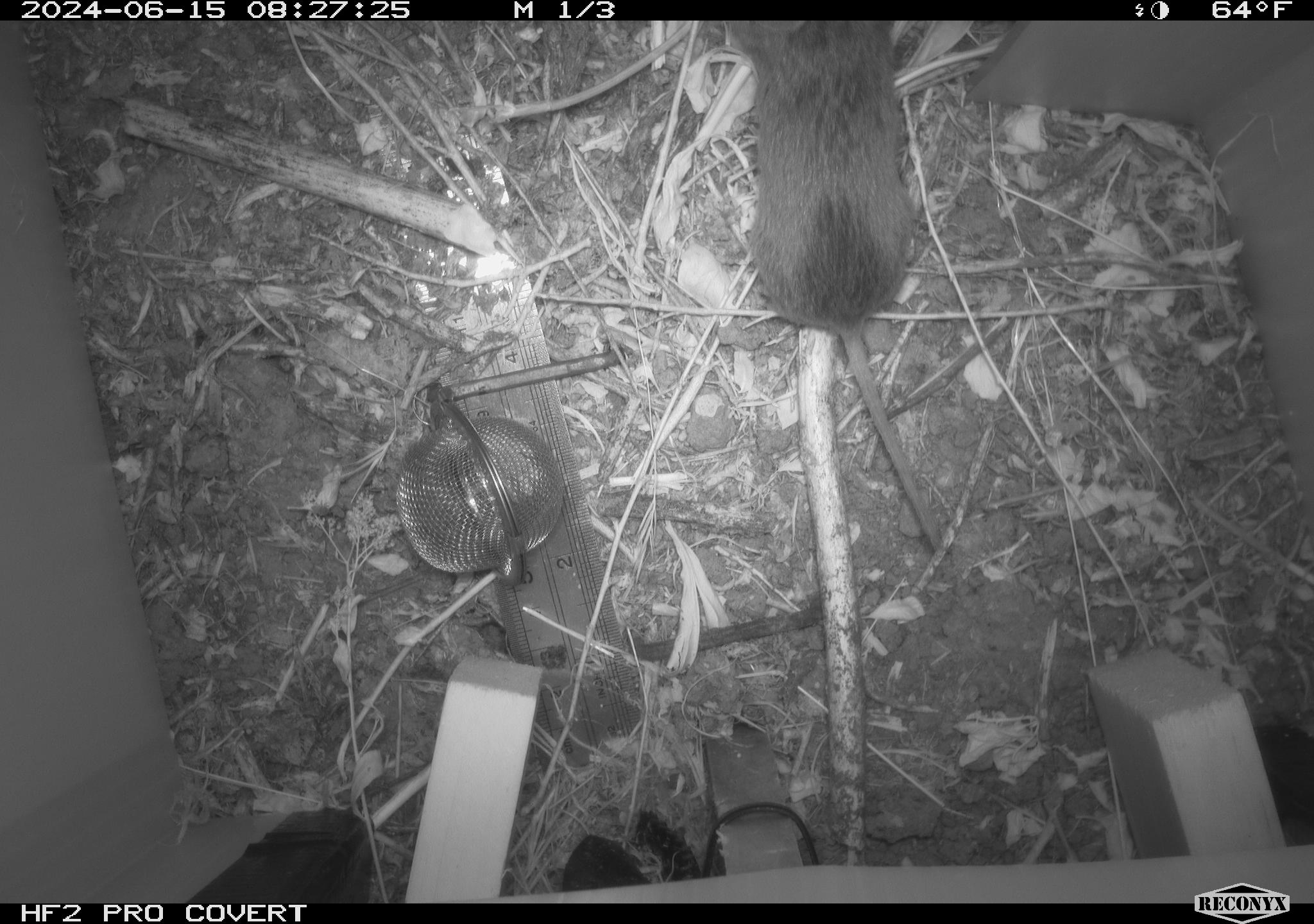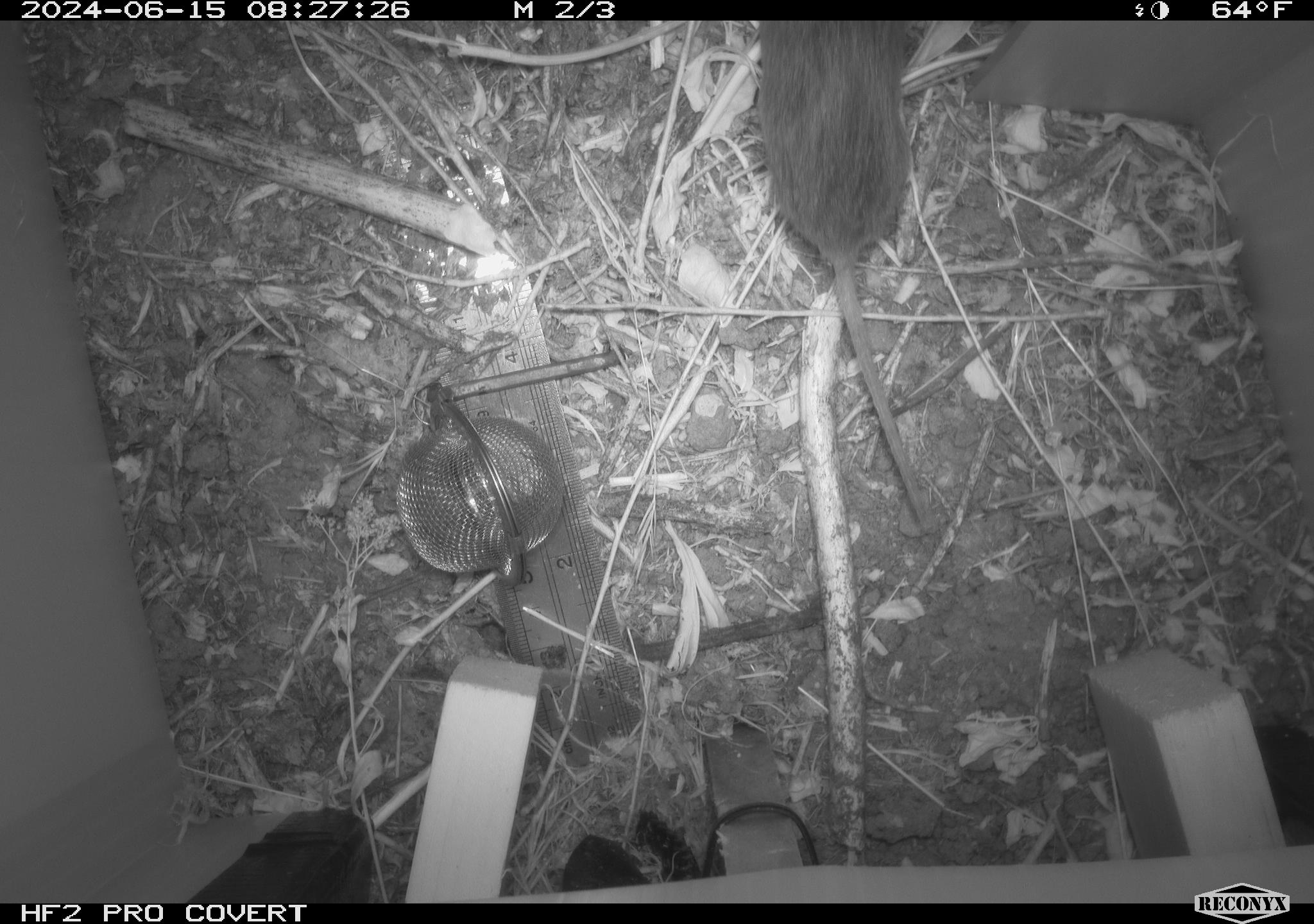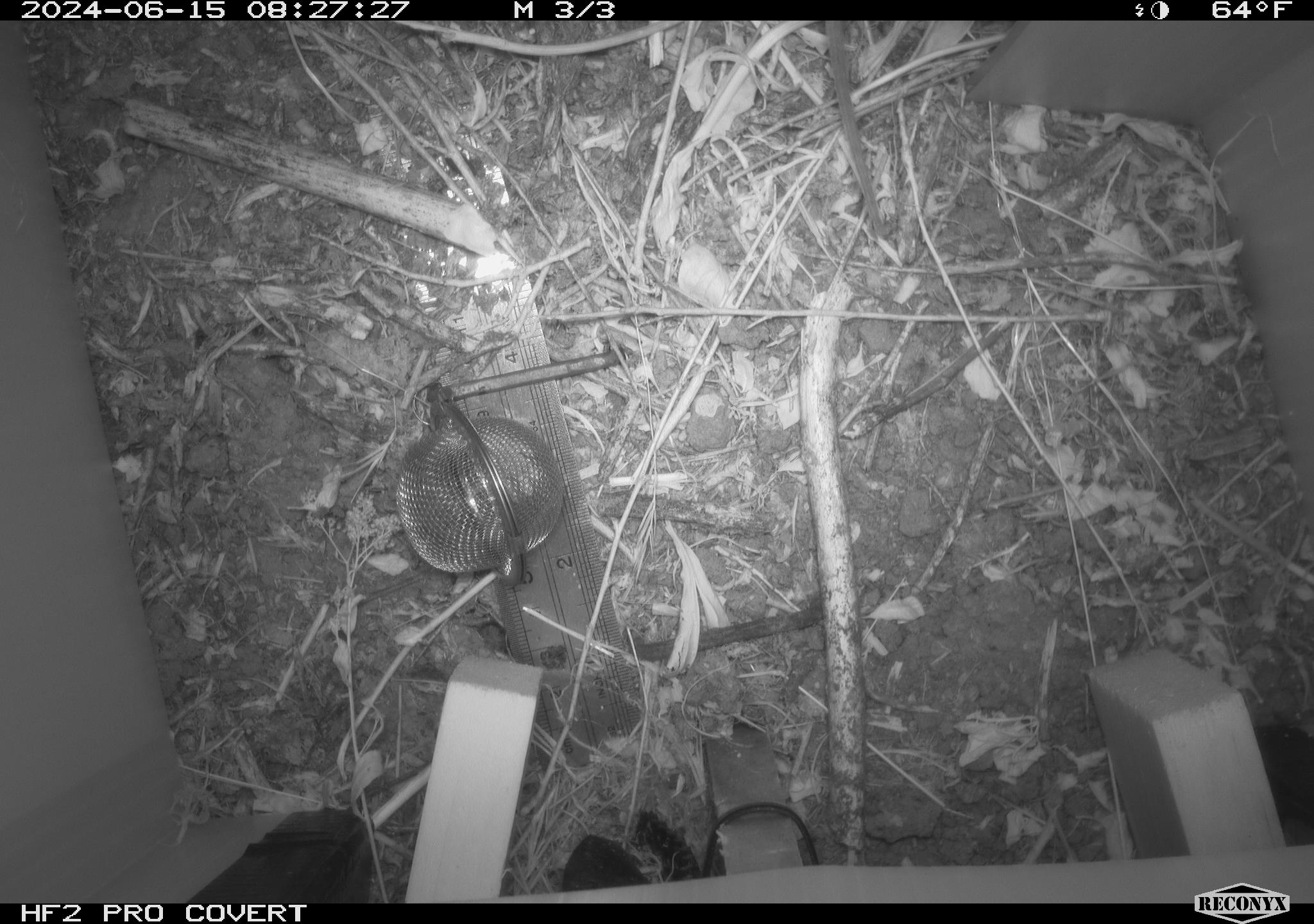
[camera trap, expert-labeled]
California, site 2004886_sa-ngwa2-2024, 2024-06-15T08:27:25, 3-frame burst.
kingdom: Animalia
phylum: Chordata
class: Mammalia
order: Rodentia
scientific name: Rodentia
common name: mouse species